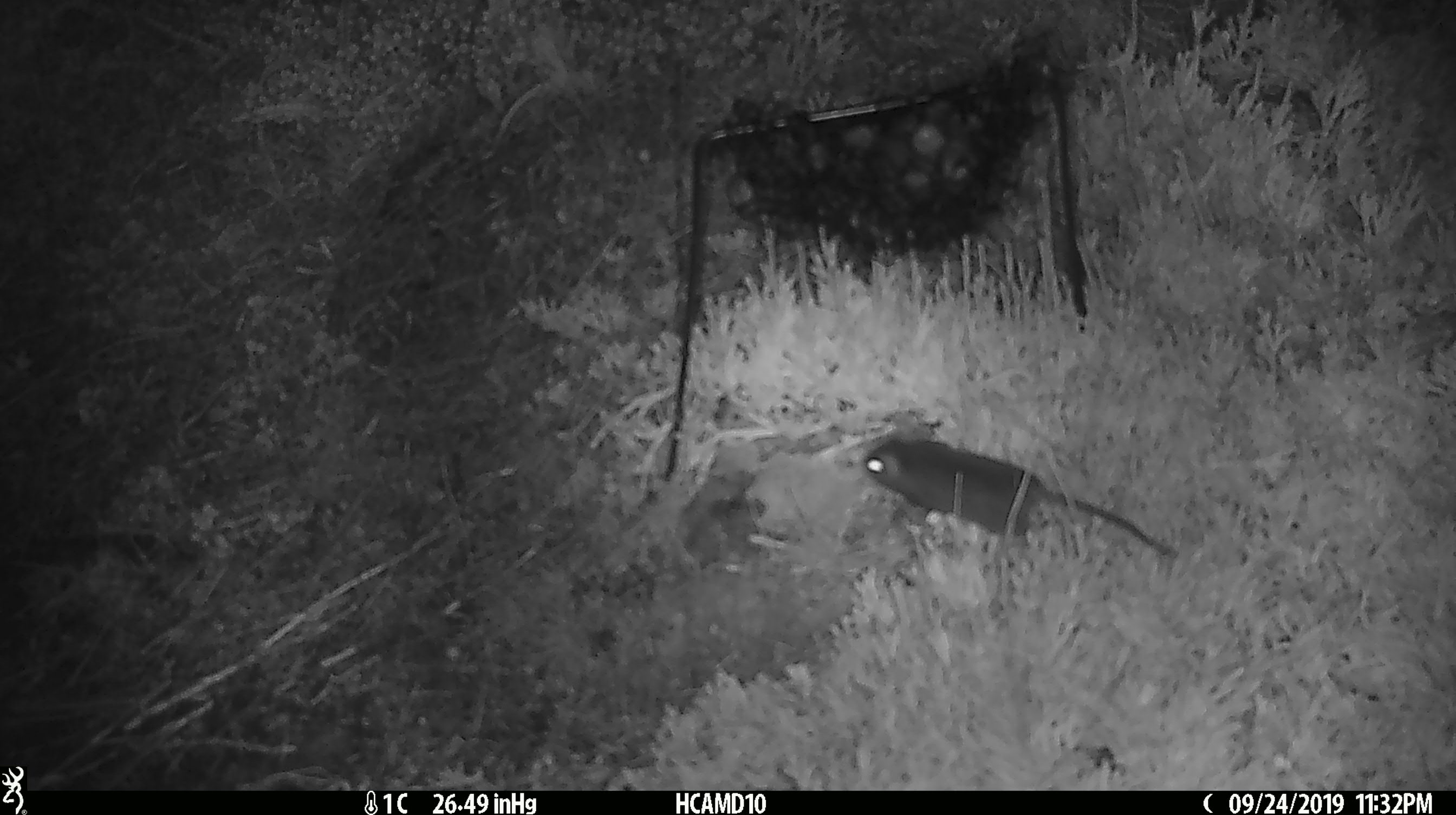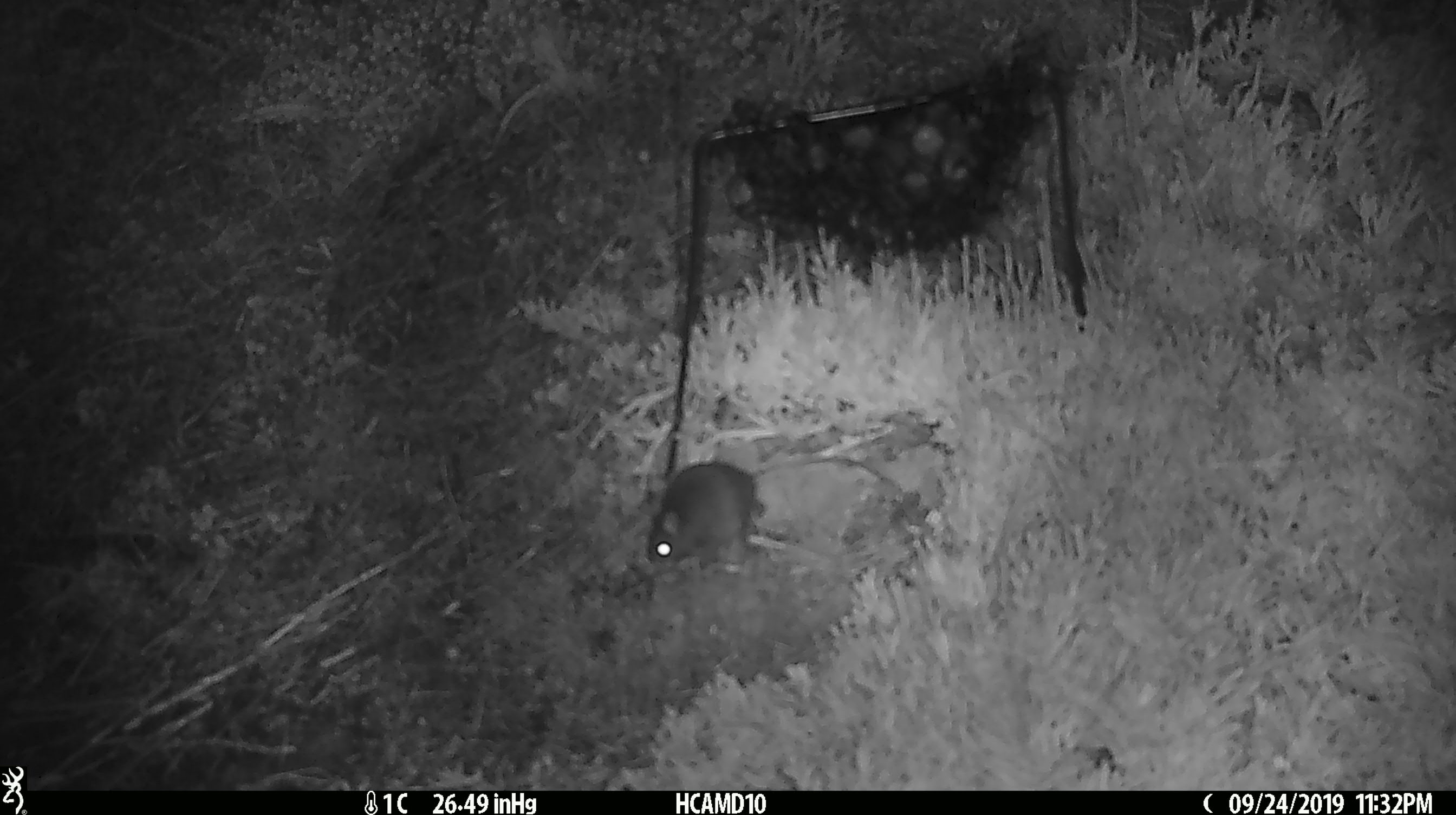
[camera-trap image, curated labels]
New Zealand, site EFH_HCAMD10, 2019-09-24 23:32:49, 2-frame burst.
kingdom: Animalia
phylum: Chordata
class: Mammalia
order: Rodentia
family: Muridae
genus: Mus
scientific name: Mus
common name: mouse